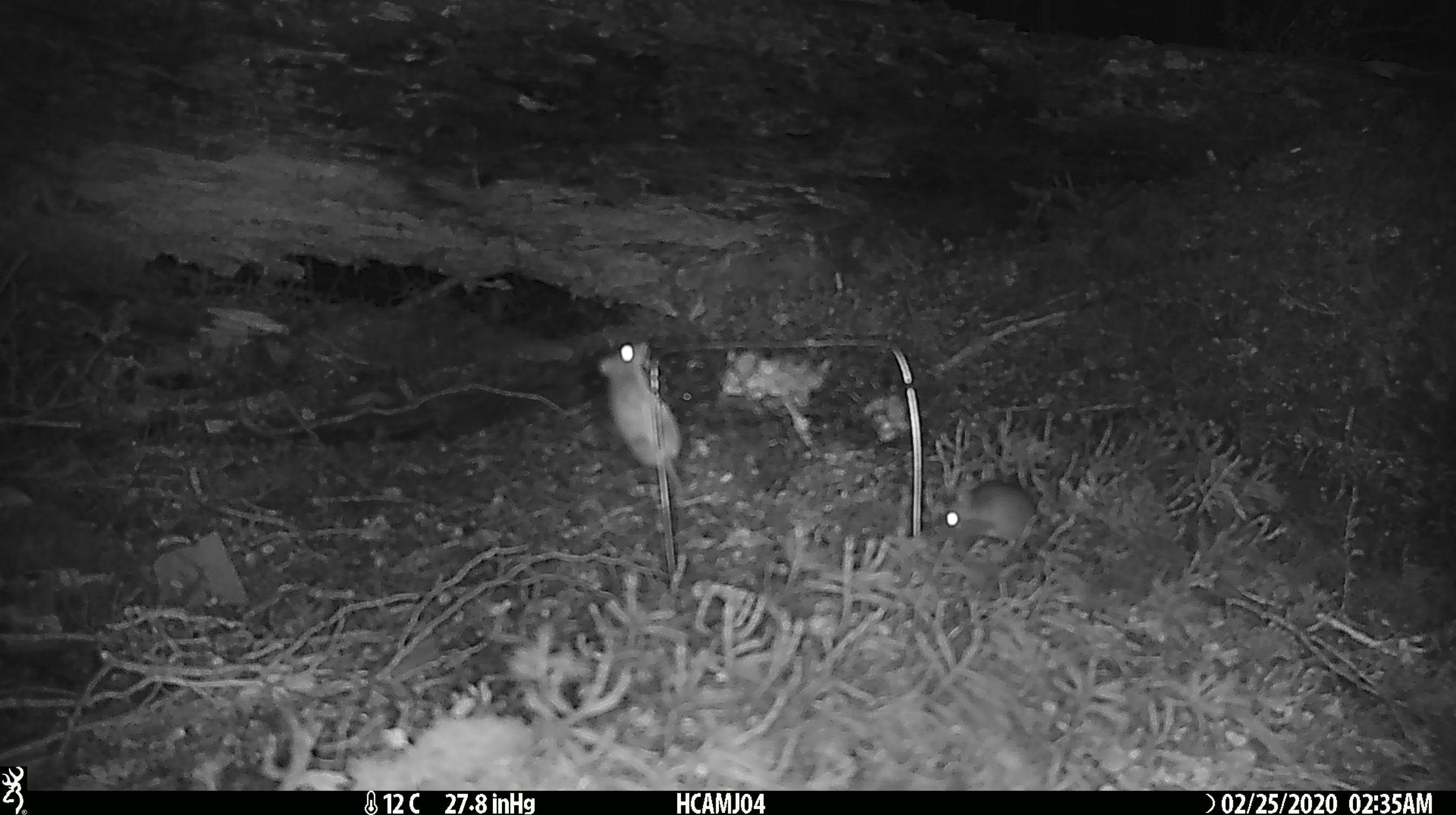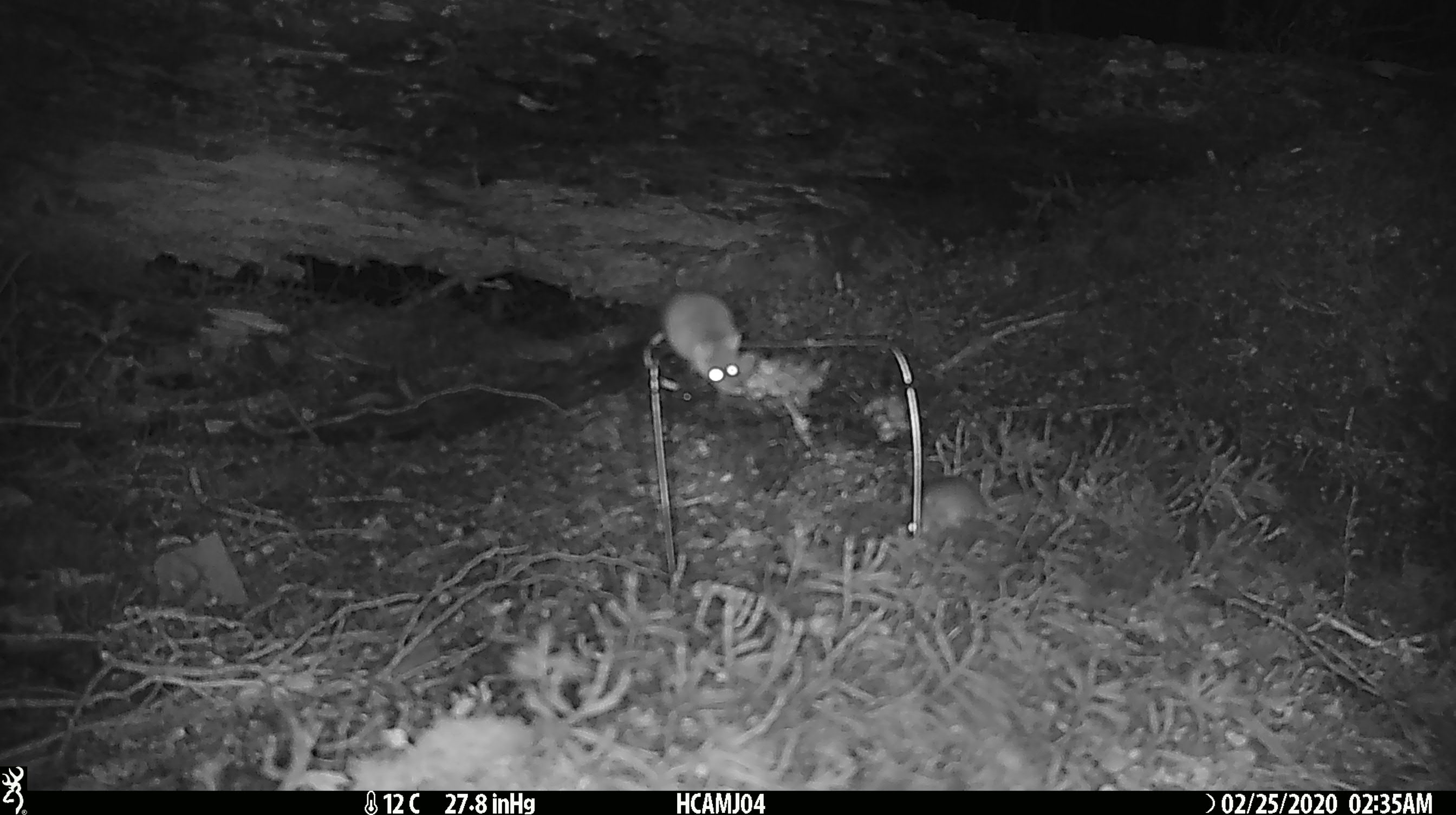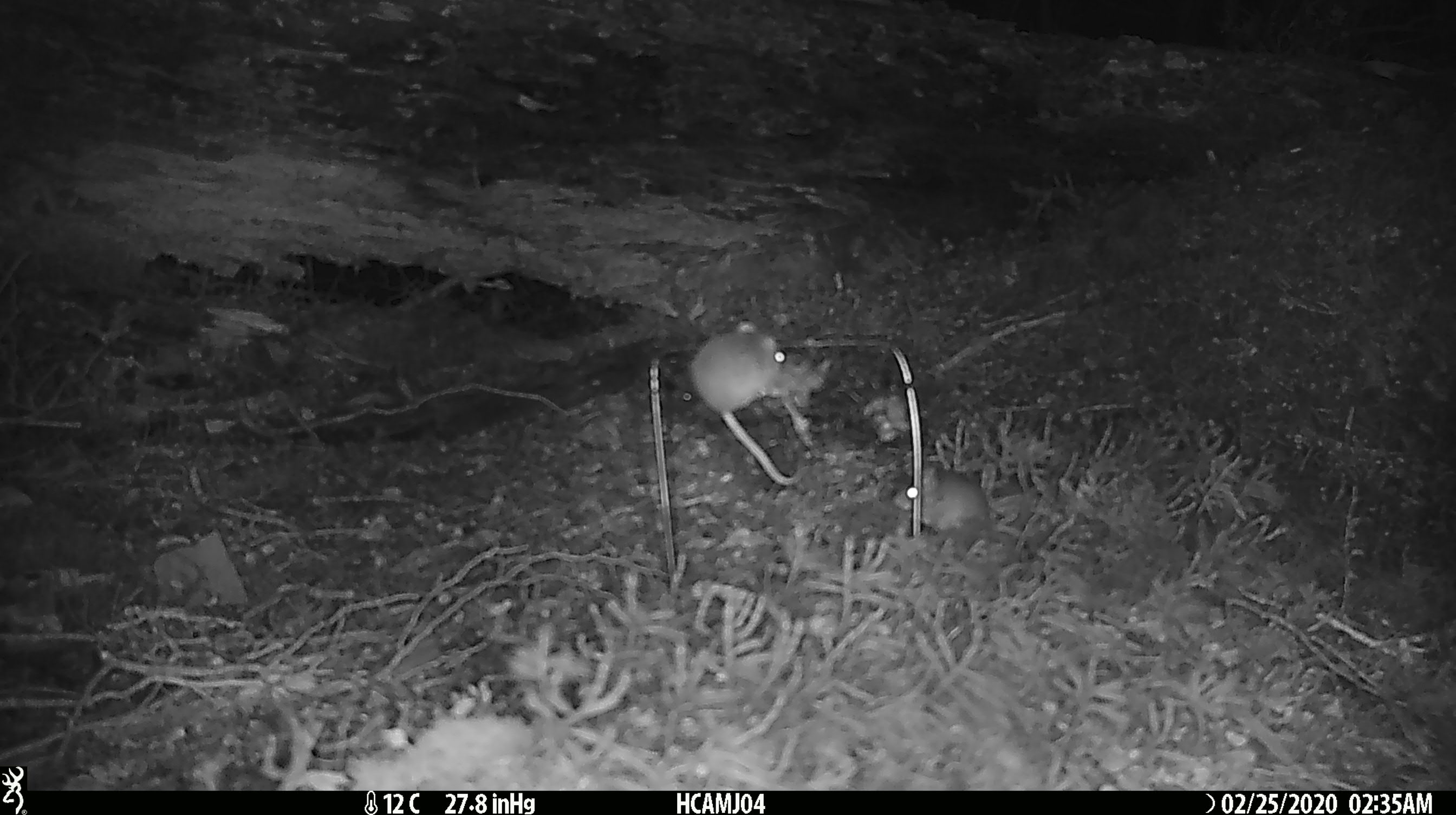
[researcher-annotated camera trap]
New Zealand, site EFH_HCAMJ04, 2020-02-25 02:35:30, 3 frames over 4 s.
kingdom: Animalia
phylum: Chordata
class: Mammalia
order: Rodentia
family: Muridae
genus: Mus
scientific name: Mus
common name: mouse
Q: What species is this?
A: Mouse (Mus).